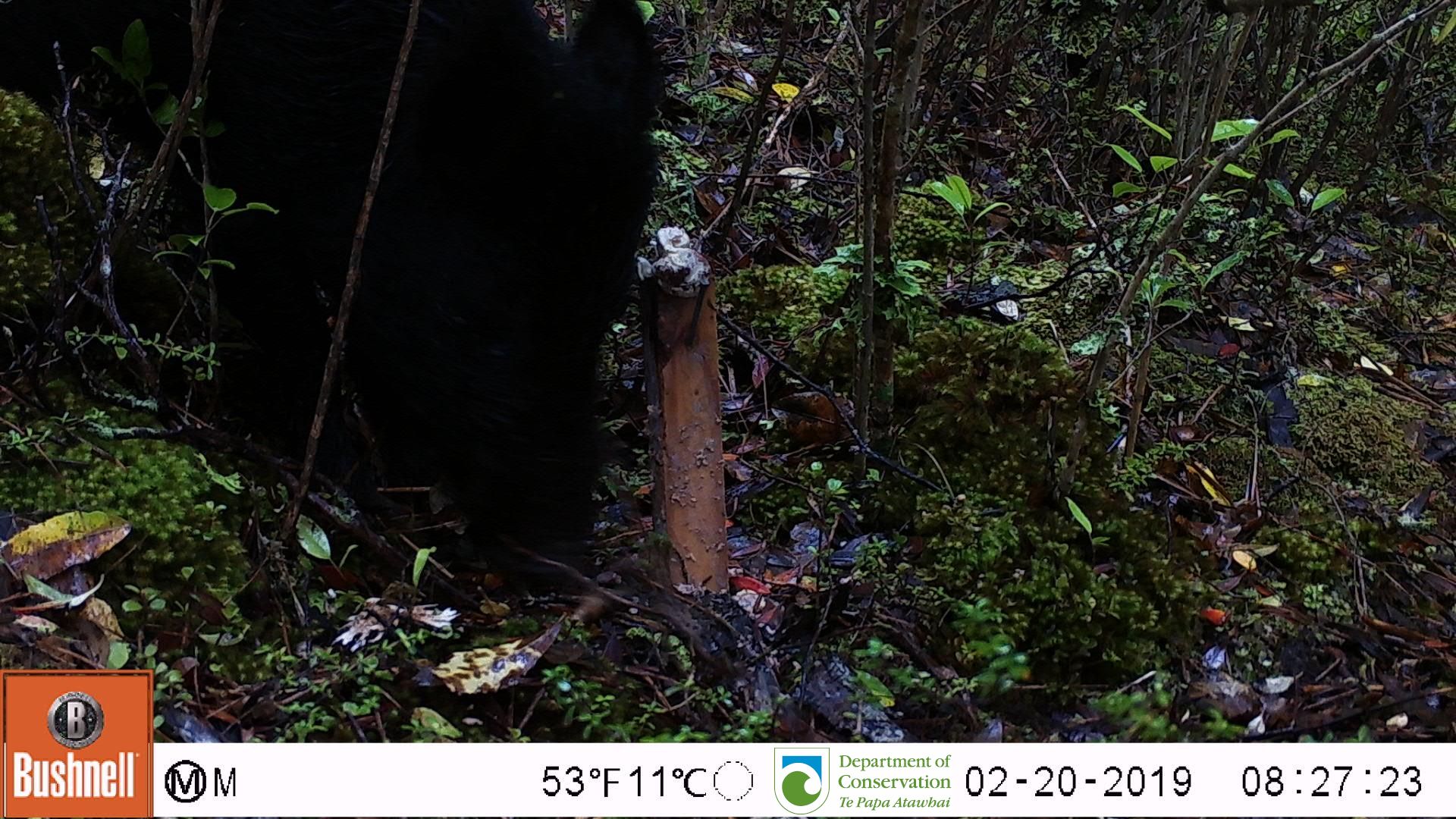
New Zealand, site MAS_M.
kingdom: Animalia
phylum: Chordata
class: Mammalia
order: Artiodactyla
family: Suidae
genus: Sus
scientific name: Sus scrofa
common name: pig